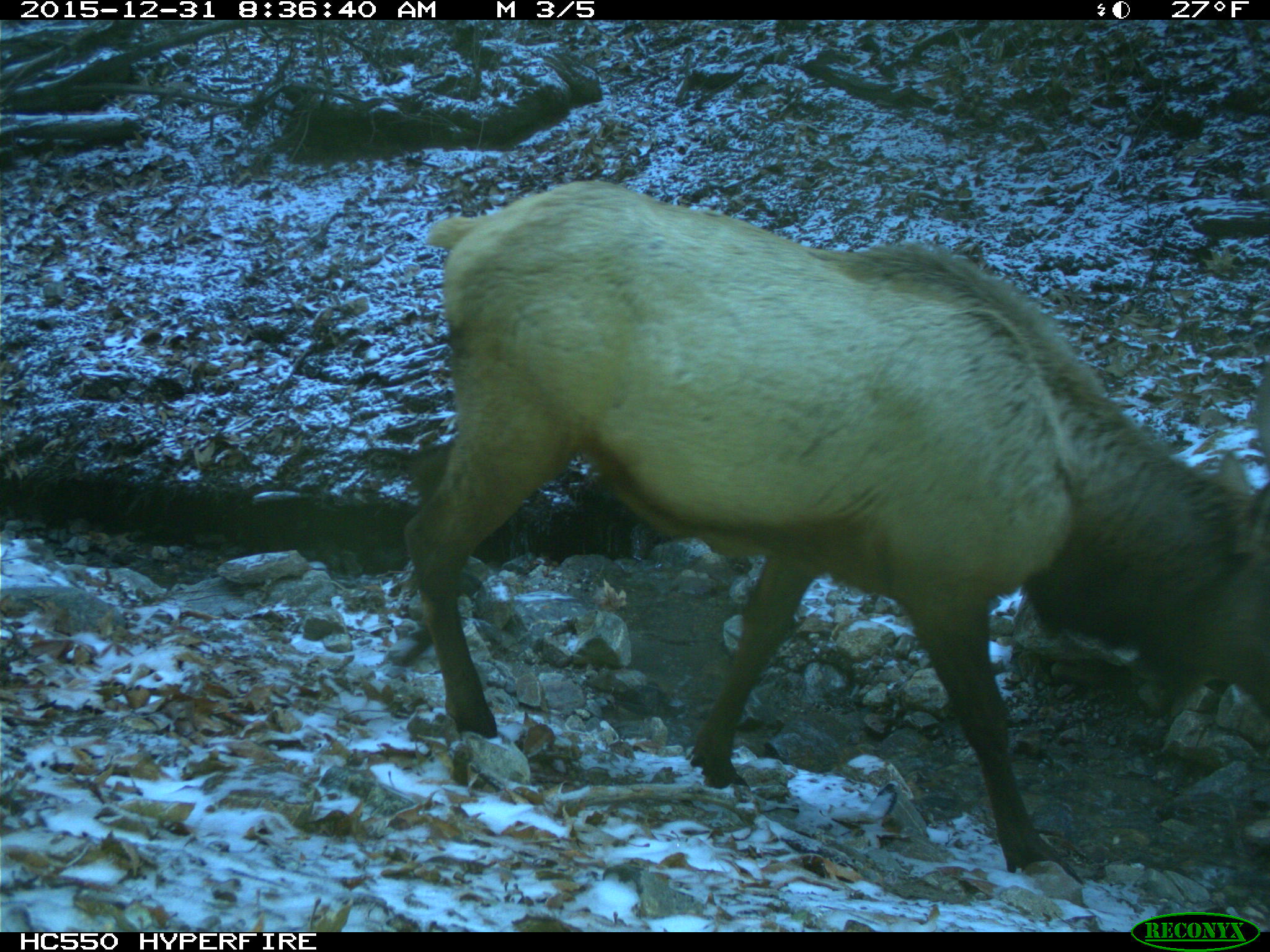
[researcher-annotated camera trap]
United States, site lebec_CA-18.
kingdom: Animalia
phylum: Chordata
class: Mammalia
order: Artiodactyla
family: Cervidae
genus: Cervus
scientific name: Cervus canadensis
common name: elk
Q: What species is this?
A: Cervus canadensis (elk).